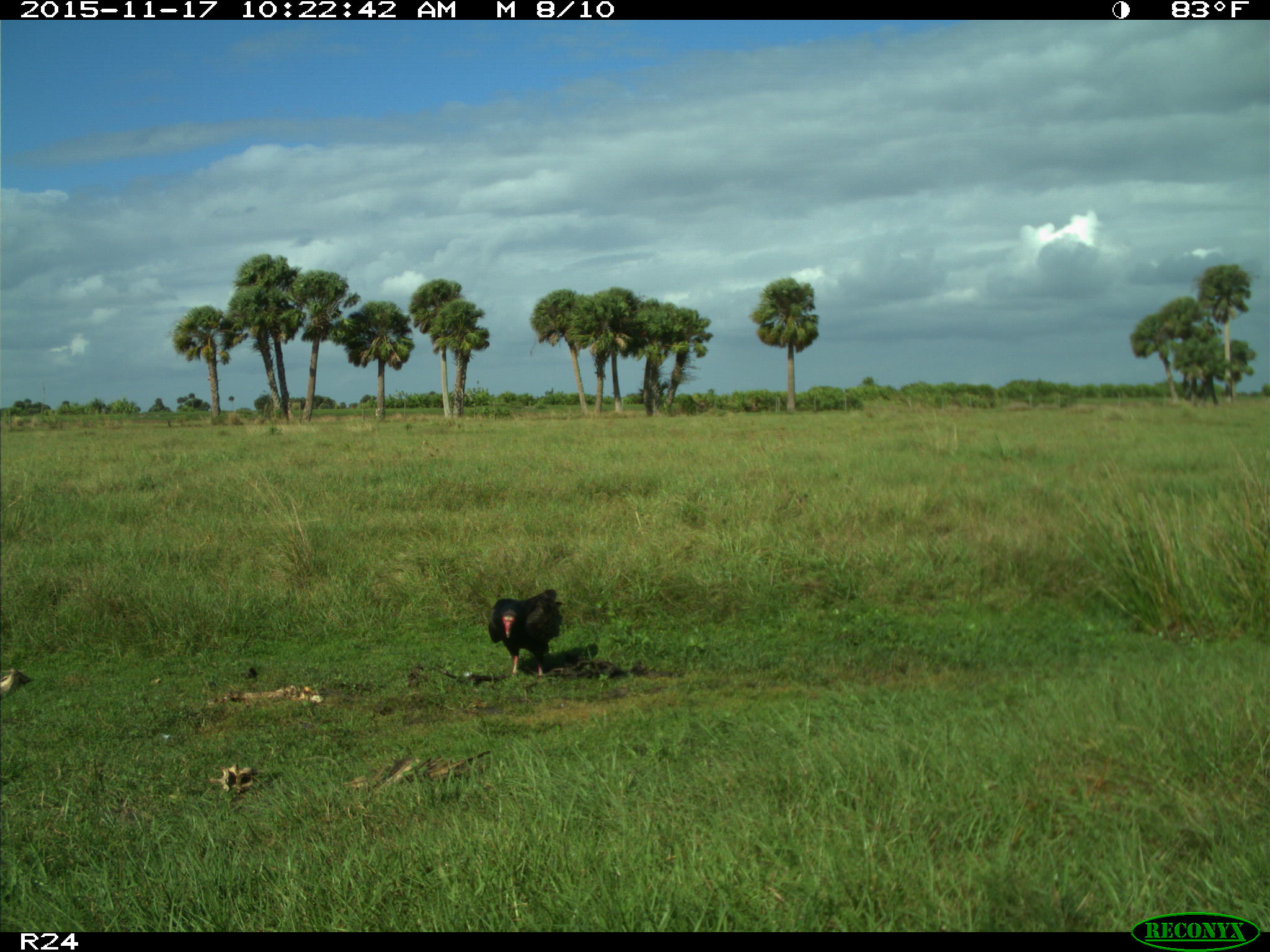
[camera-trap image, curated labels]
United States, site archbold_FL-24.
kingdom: Animalia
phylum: Chordata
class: Aves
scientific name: Aves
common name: birds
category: unidentified bird